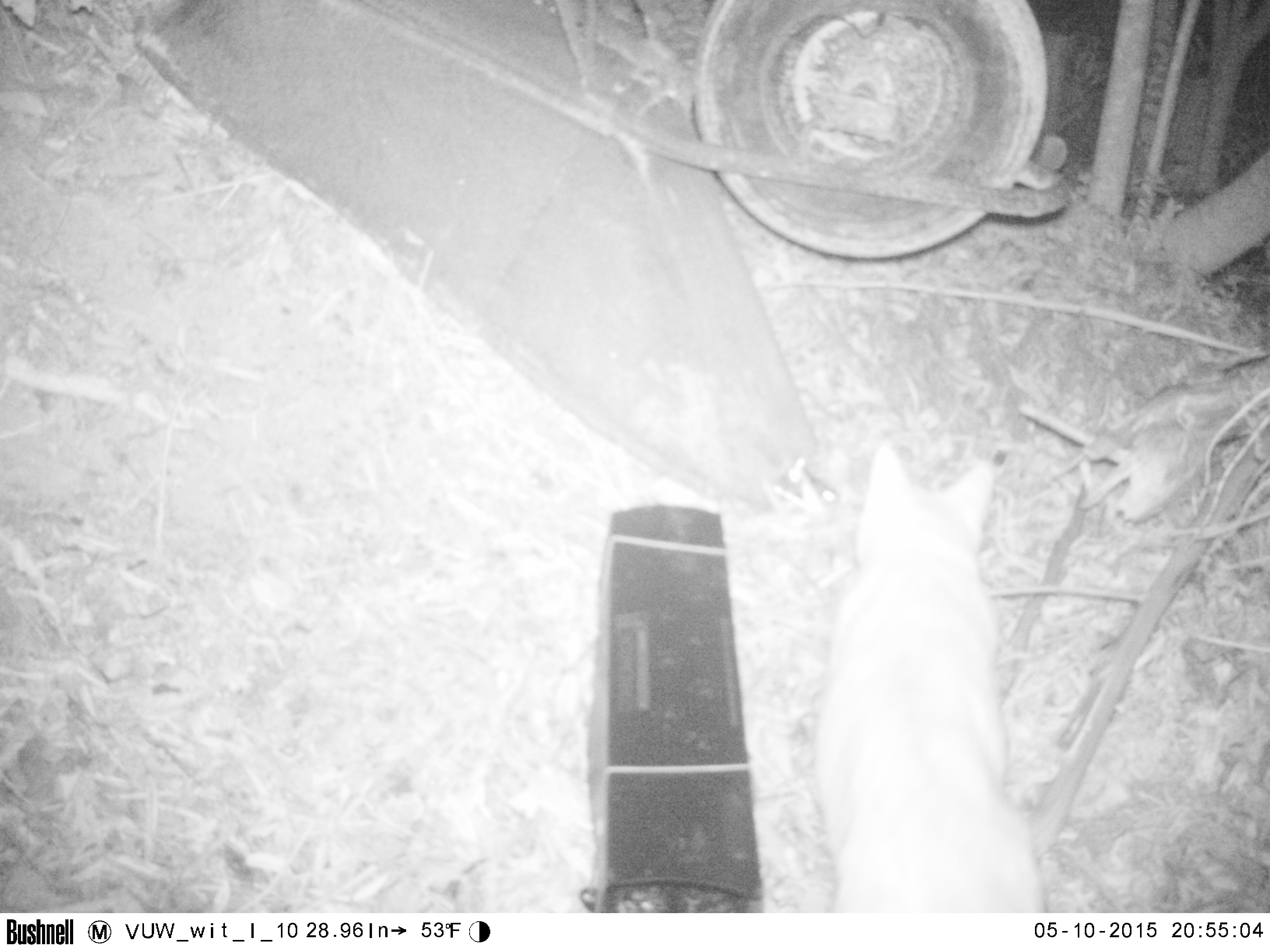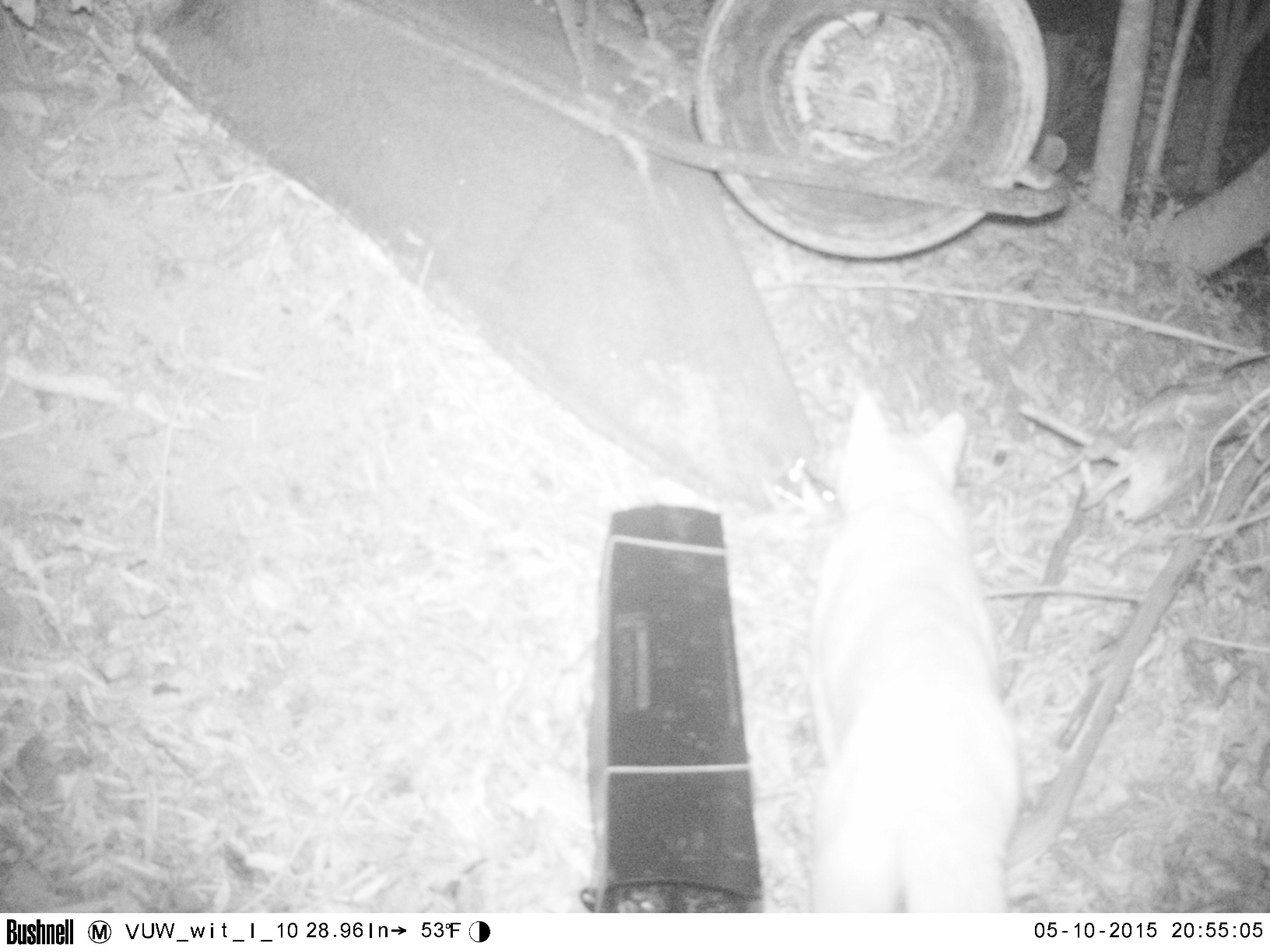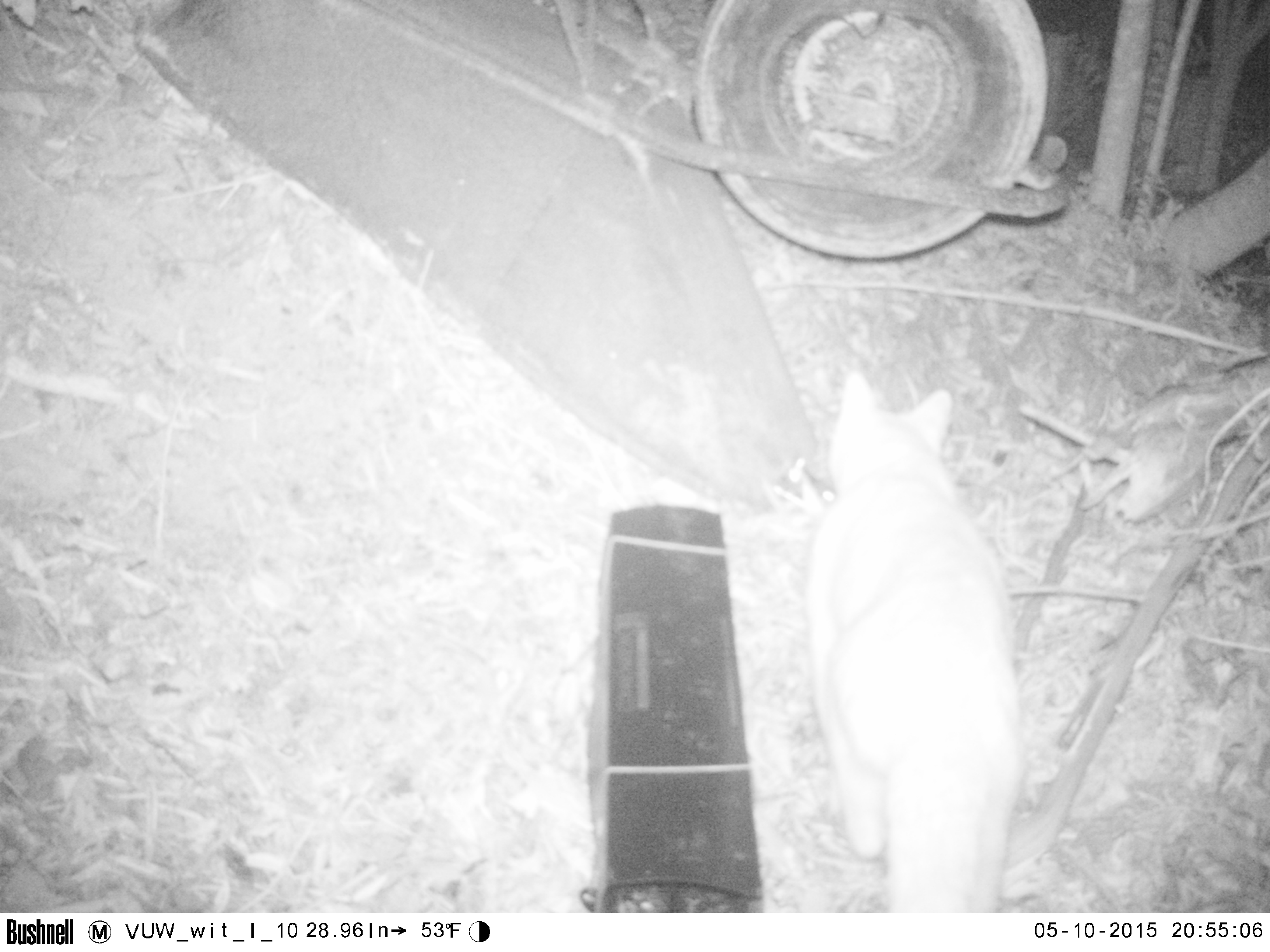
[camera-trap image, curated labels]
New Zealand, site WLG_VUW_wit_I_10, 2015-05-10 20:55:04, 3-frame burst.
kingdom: Animalia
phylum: Chordata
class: Mammalia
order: Carnivora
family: Felidae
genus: Felis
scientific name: Felis catus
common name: domestic cat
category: cat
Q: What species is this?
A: Cat (domestic cat) (Felis catus).